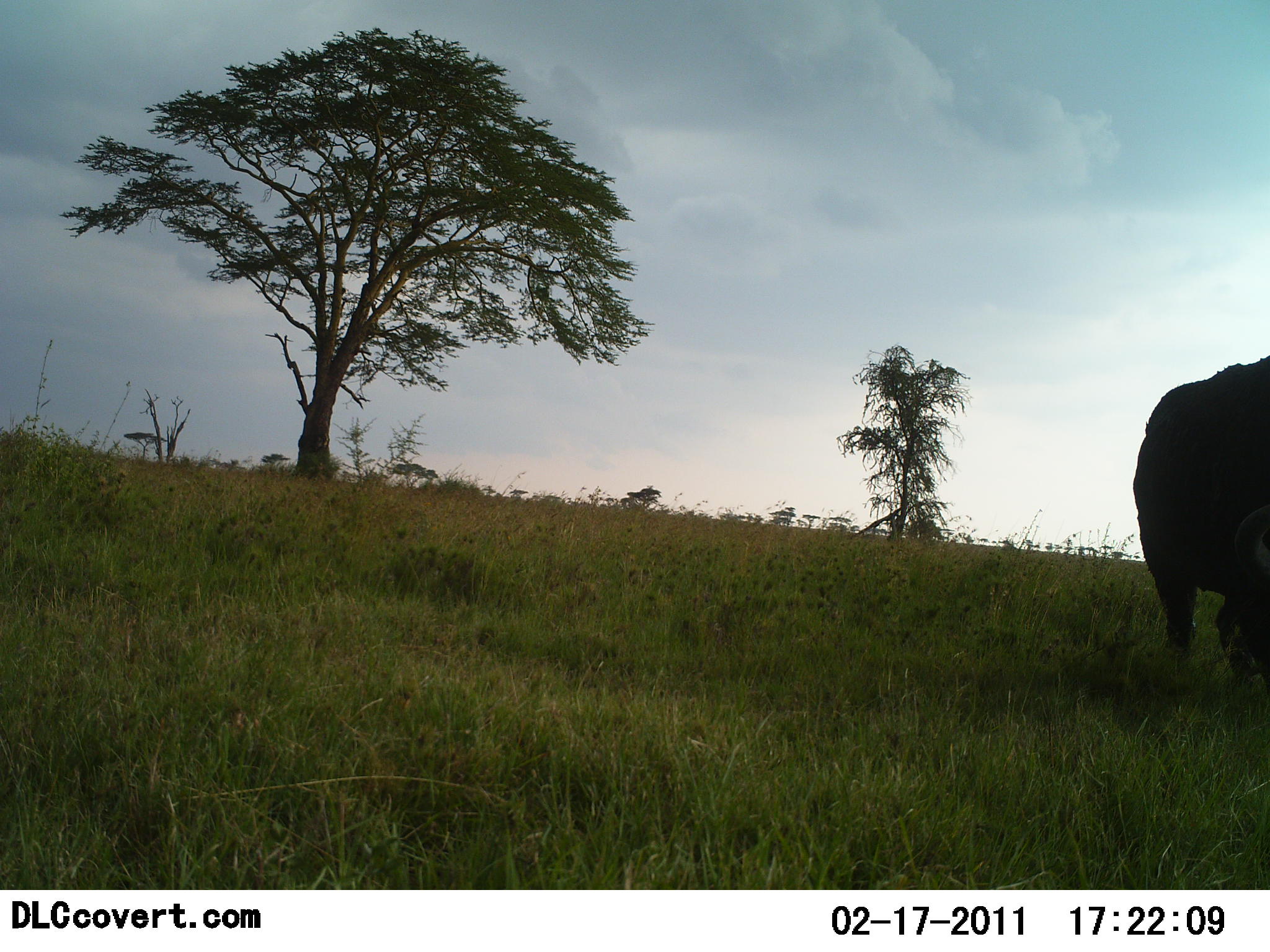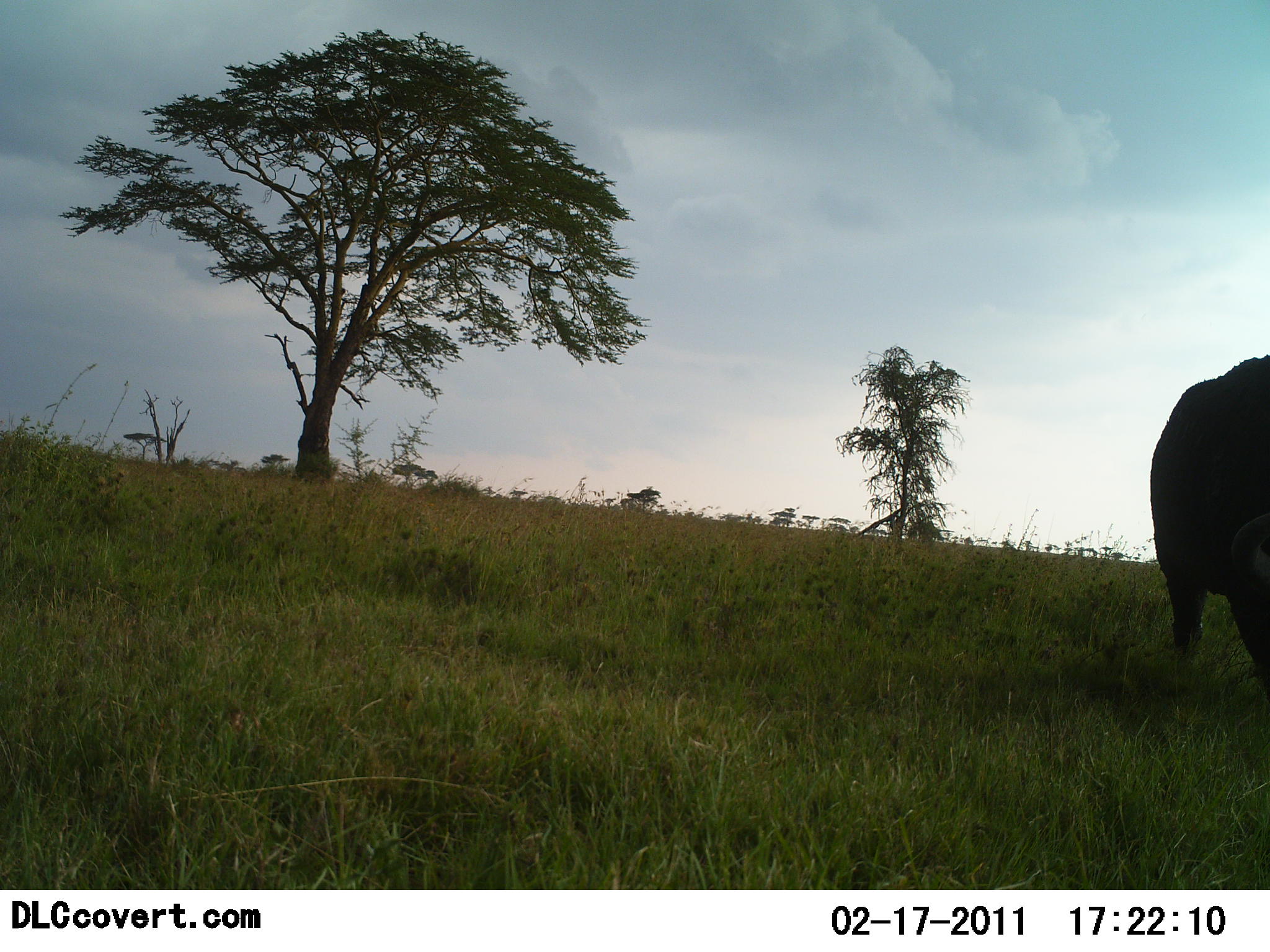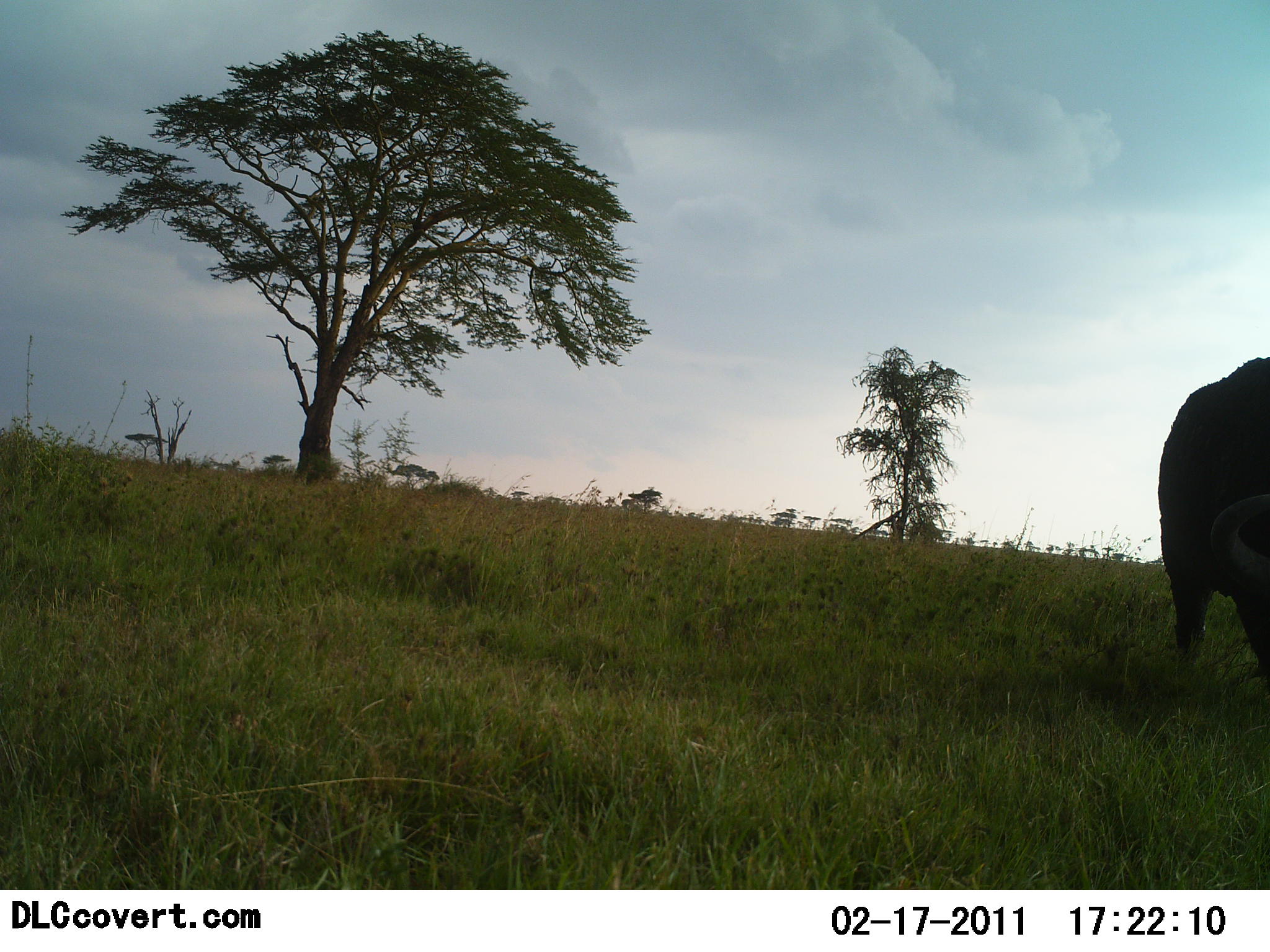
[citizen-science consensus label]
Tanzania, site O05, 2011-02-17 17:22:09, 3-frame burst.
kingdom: Animalia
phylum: Chordata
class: Mammalia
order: Artiodactyla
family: Bovidae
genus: Syncerus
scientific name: Syncerus caffer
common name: cape buffalo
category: buffalo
Buffalo (cape buffalo) (Syncerus caffer), count 1. Behavior (volunteer vote fractions): standing 67%, resting 0%, moving 33%, interacting 0%. Young present (vote fraction): 0%. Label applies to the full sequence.